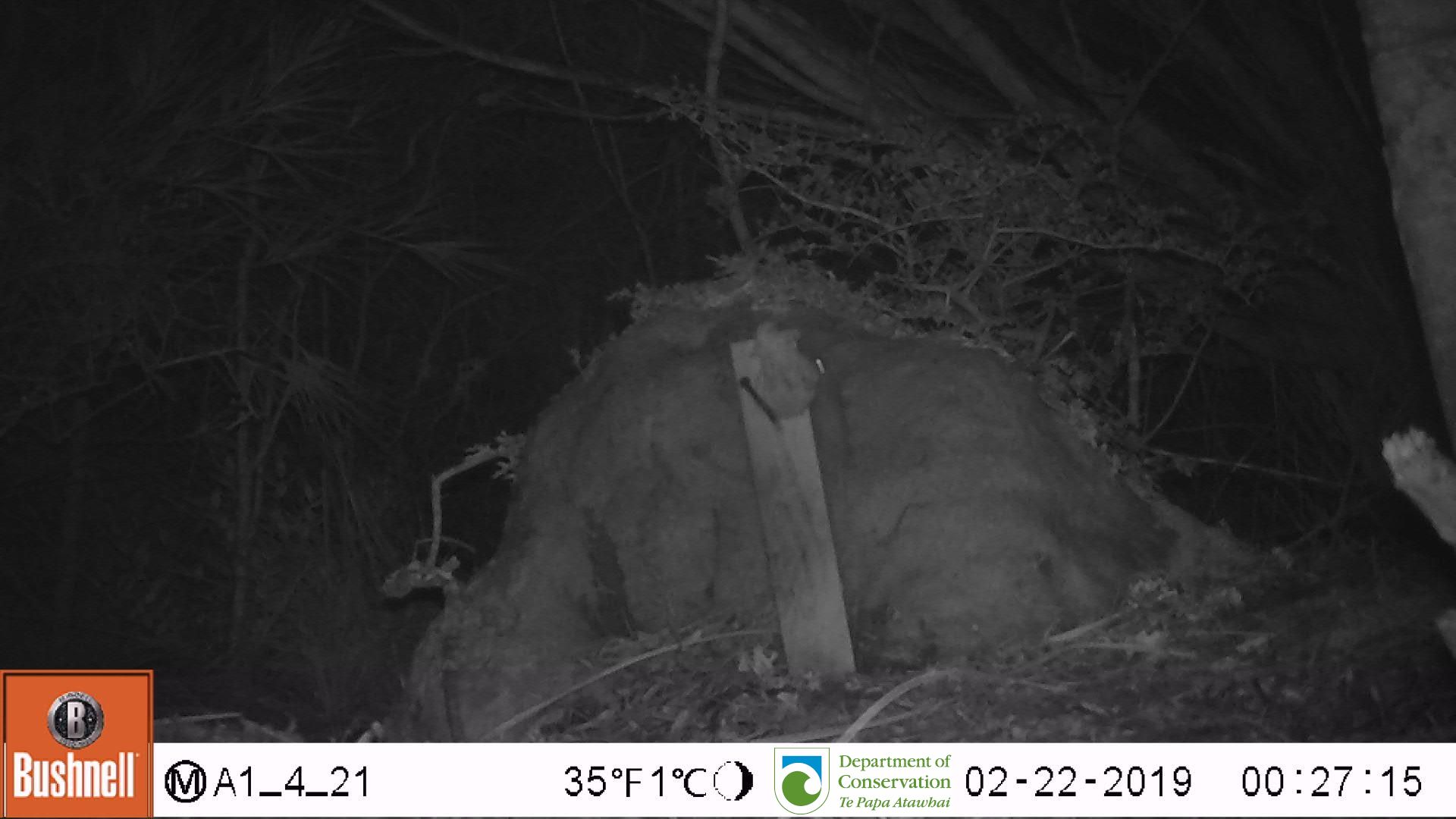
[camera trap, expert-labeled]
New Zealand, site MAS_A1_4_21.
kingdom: Animalia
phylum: Chordata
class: Mammalia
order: Rodentia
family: Muridae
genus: Mus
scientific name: Mus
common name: mouse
Mouse (Mus).